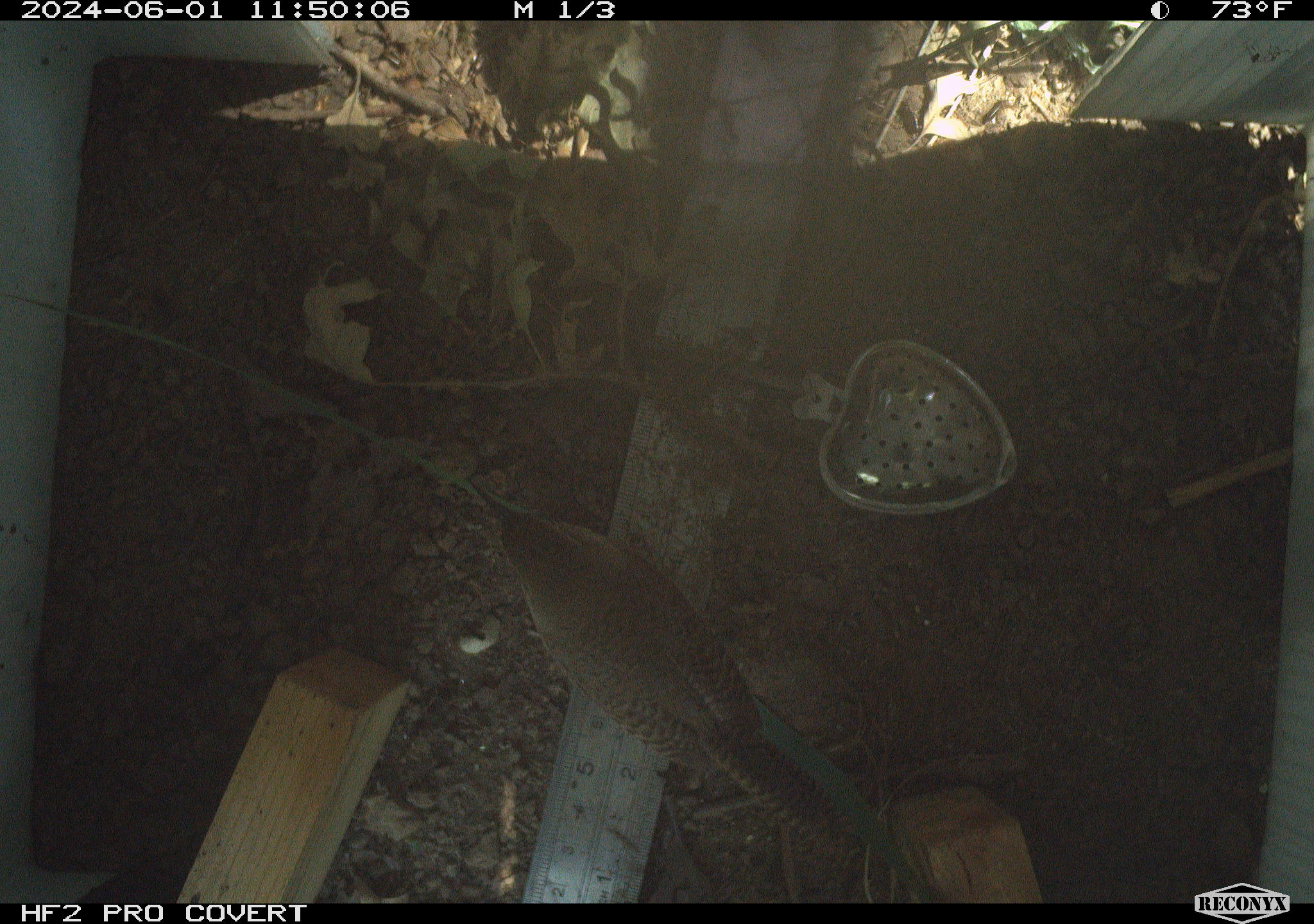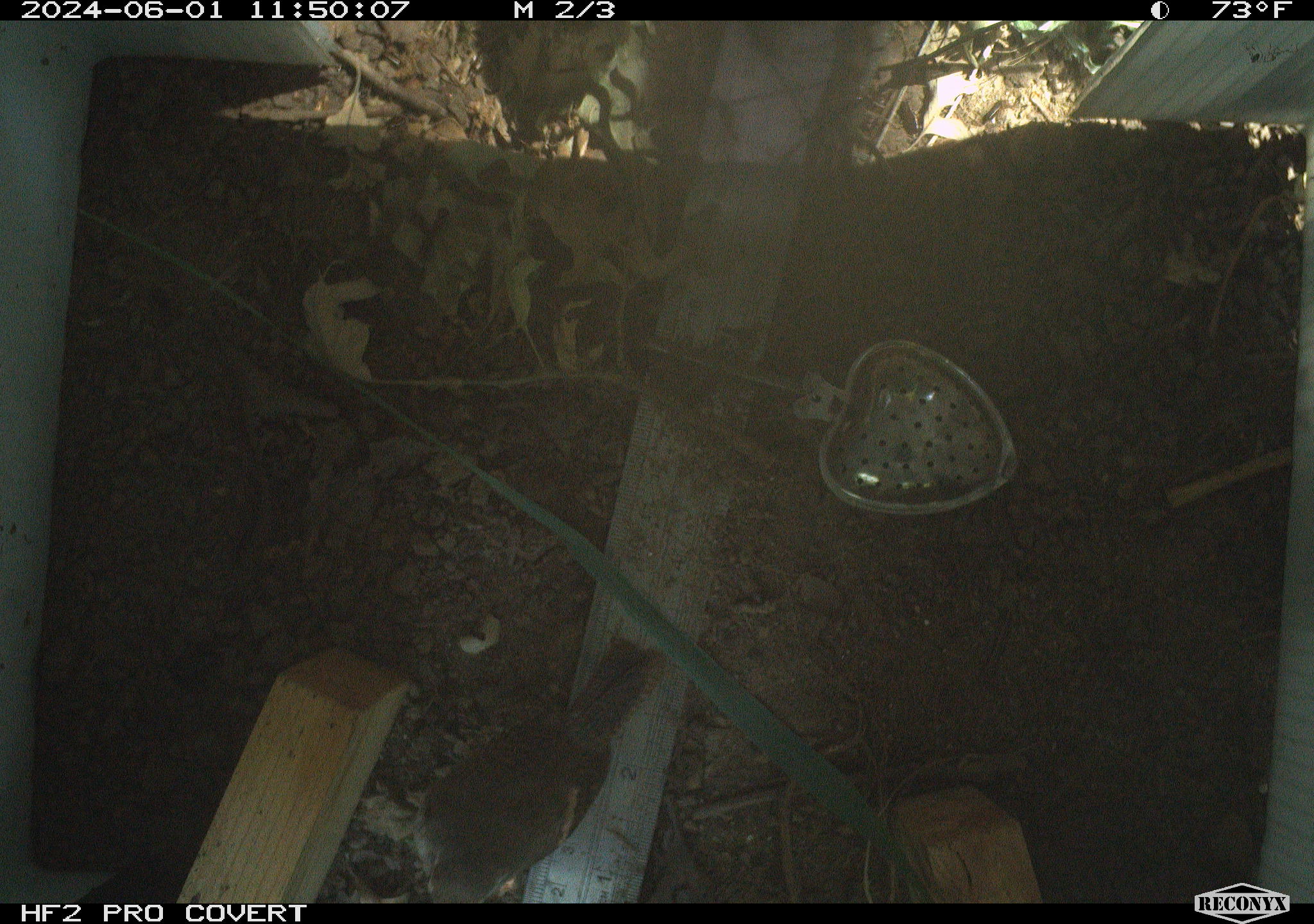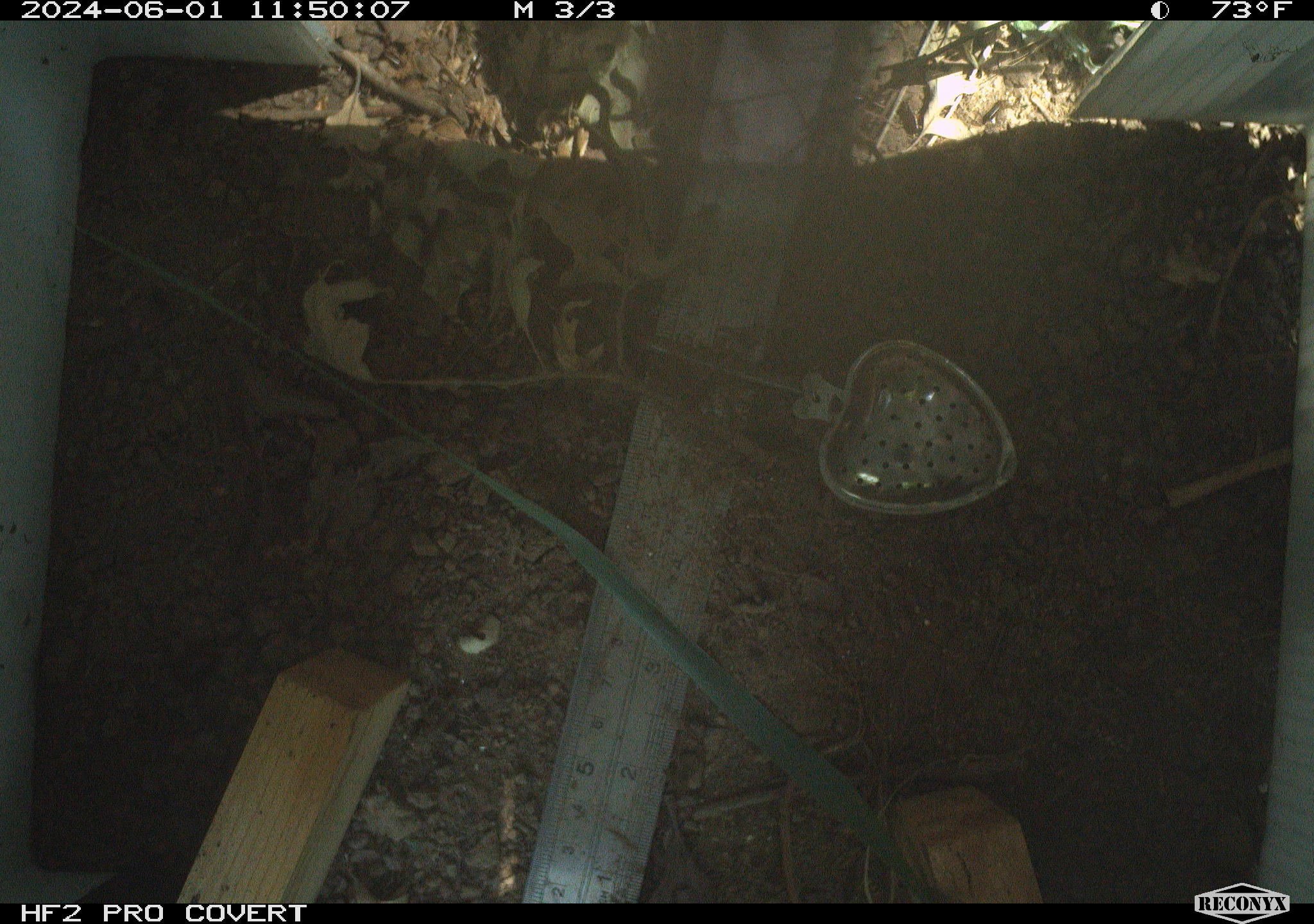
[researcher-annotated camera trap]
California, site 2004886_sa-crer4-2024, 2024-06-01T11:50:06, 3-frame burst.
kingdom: Animalia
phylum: Chordata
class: Aves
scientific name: Aves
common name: bird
Bird (Aves).